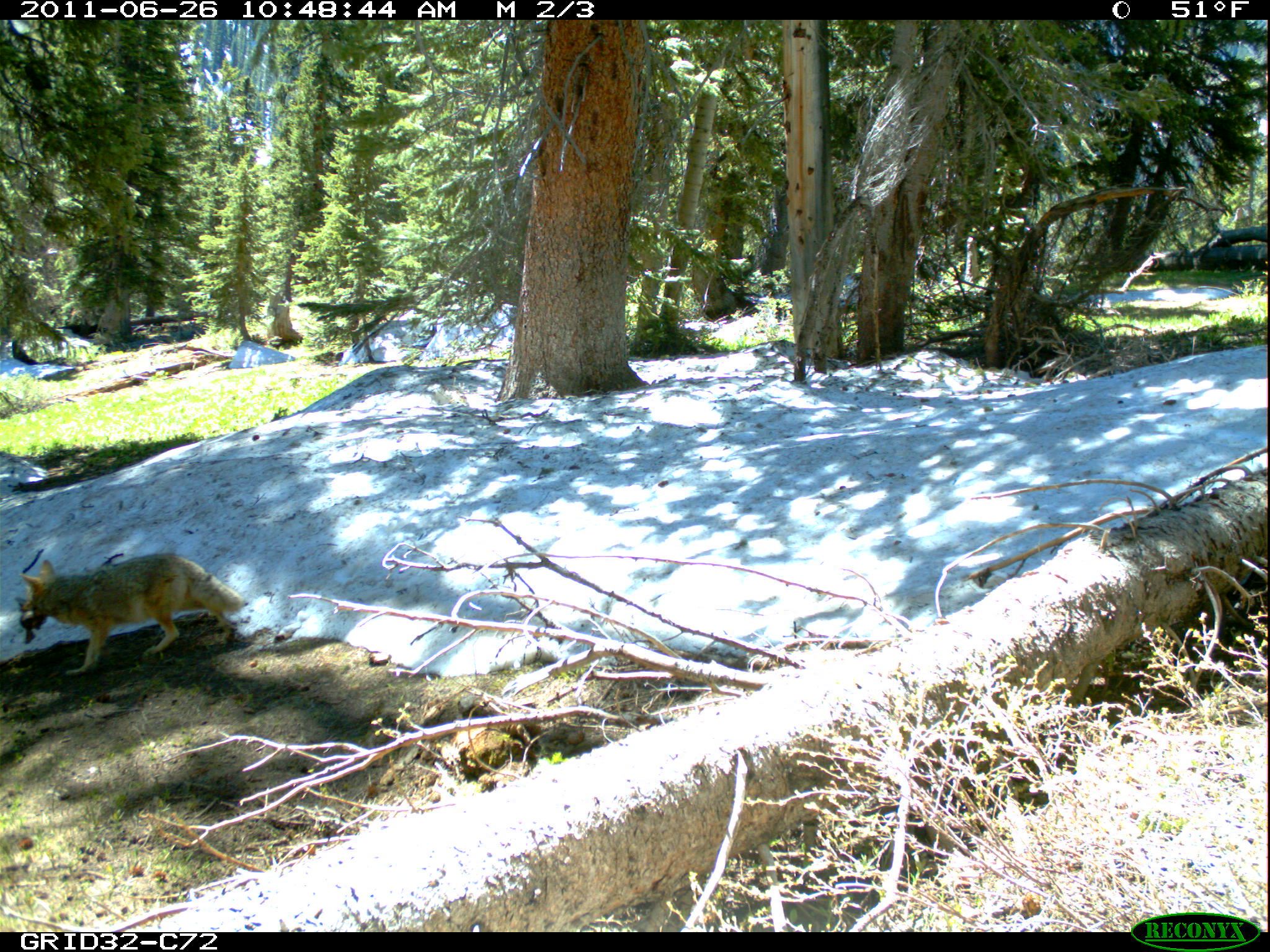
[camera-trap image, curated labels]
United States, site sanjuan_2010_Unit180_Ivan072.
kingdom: Animalia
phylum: Chordata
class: Mammalia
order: Carnivora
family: Canidae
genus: Canis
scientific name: Canis latrans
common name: coyote